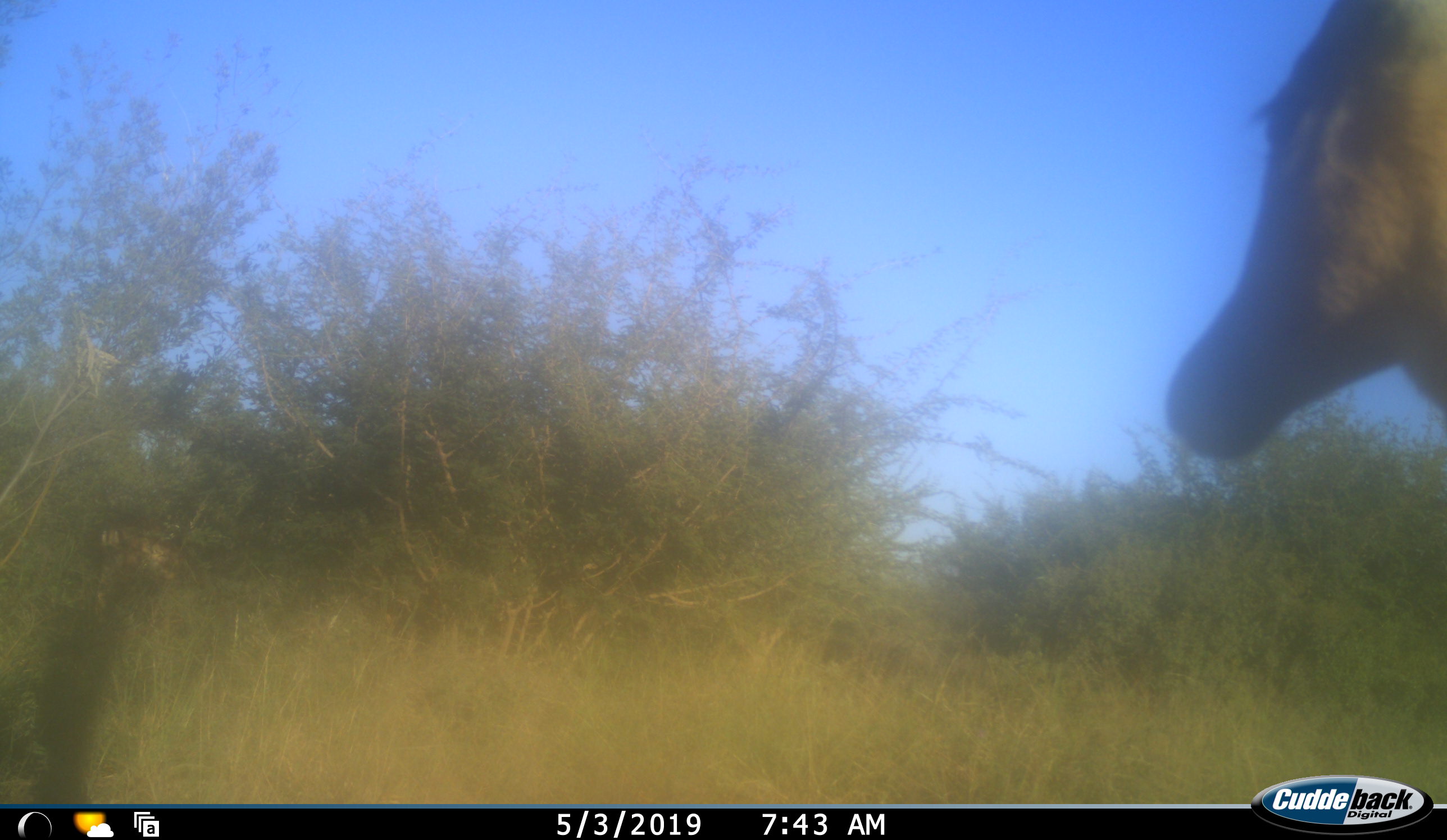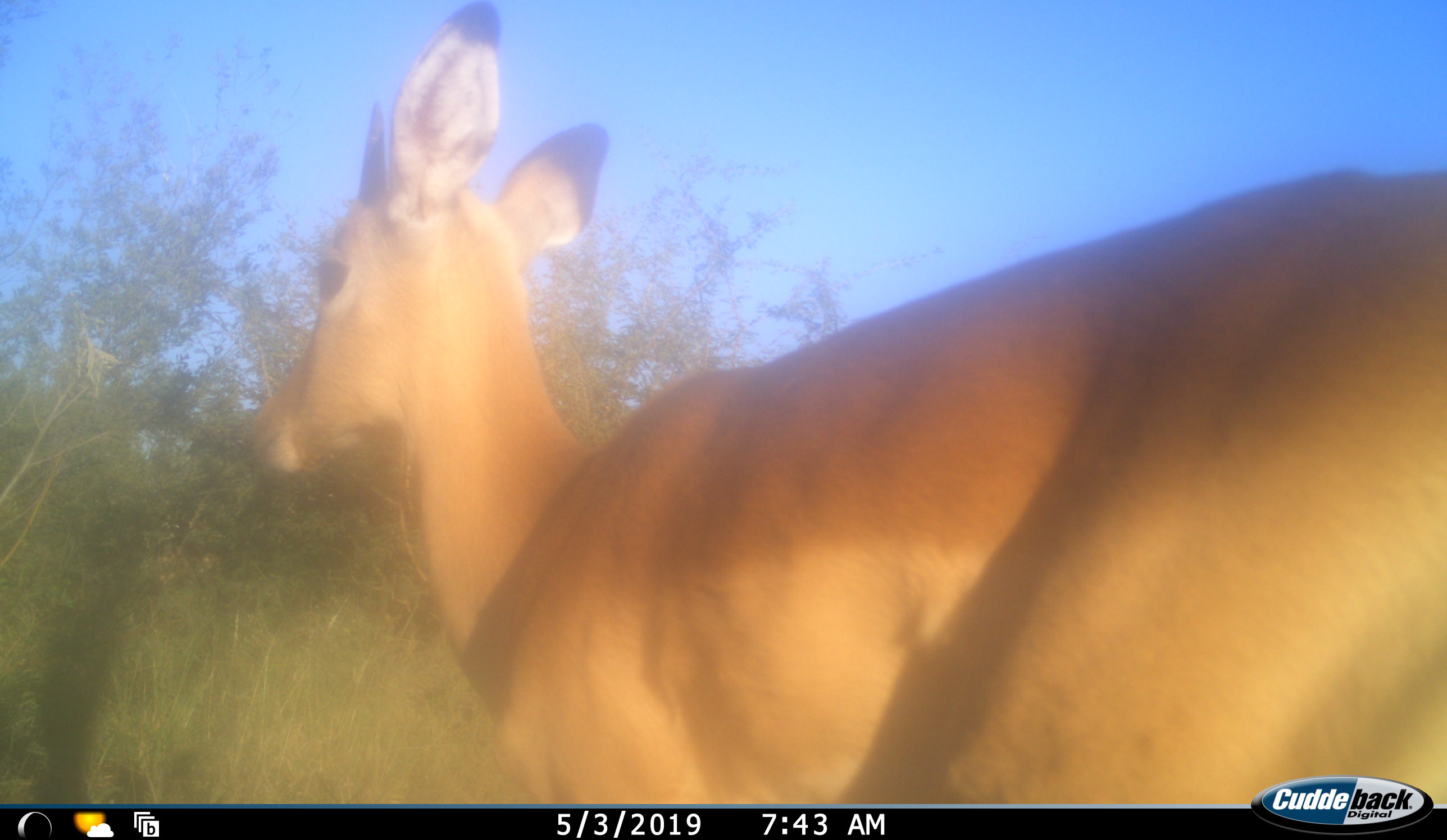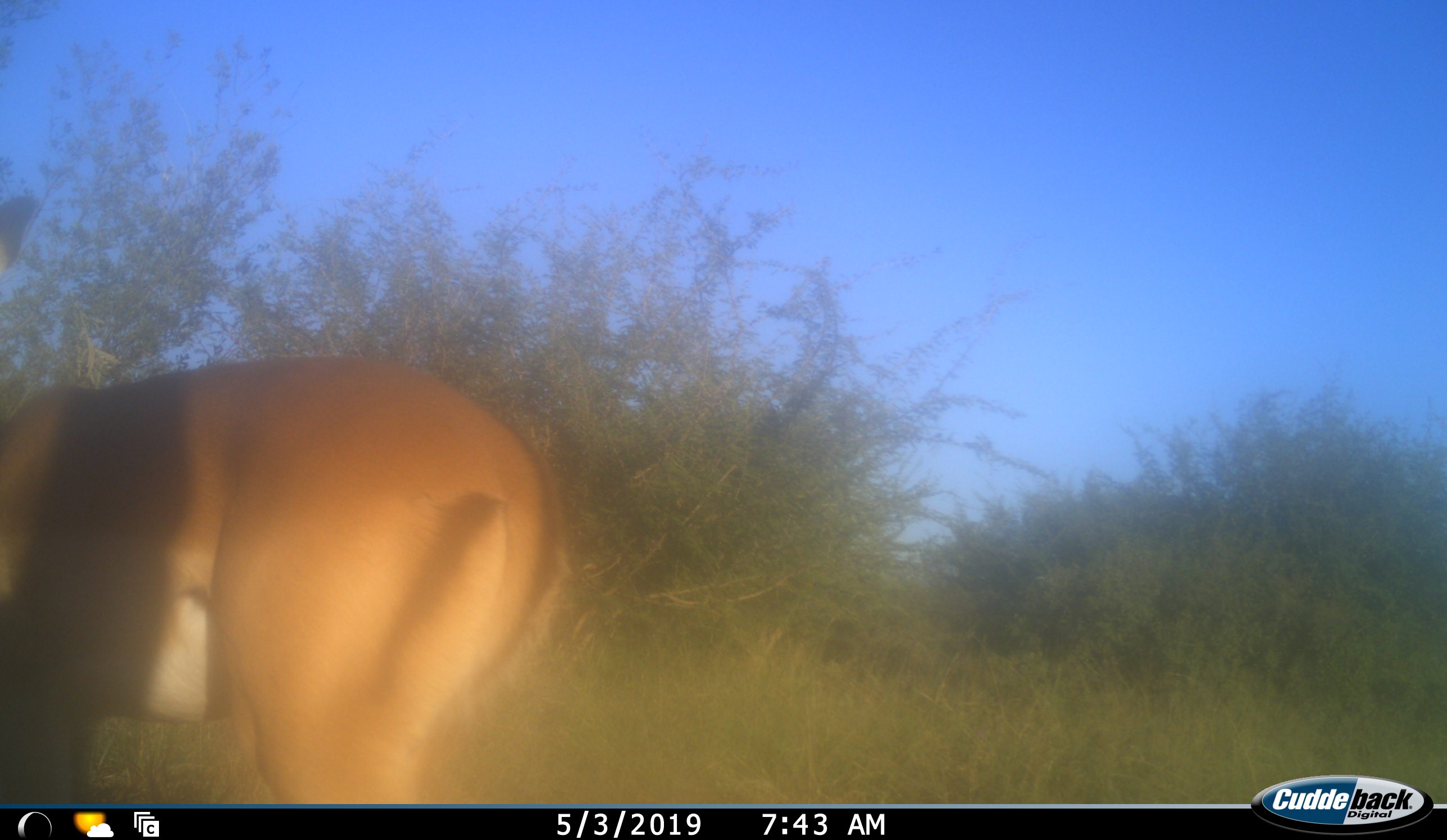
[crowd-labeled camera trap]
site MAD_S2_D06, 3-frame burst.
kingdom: Animalia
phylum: Chordata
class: Mammalia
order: Artiodactyla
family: Bovidae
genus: Aepyceros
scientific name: Aepyceros melampus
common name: impala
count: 1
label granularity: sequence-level